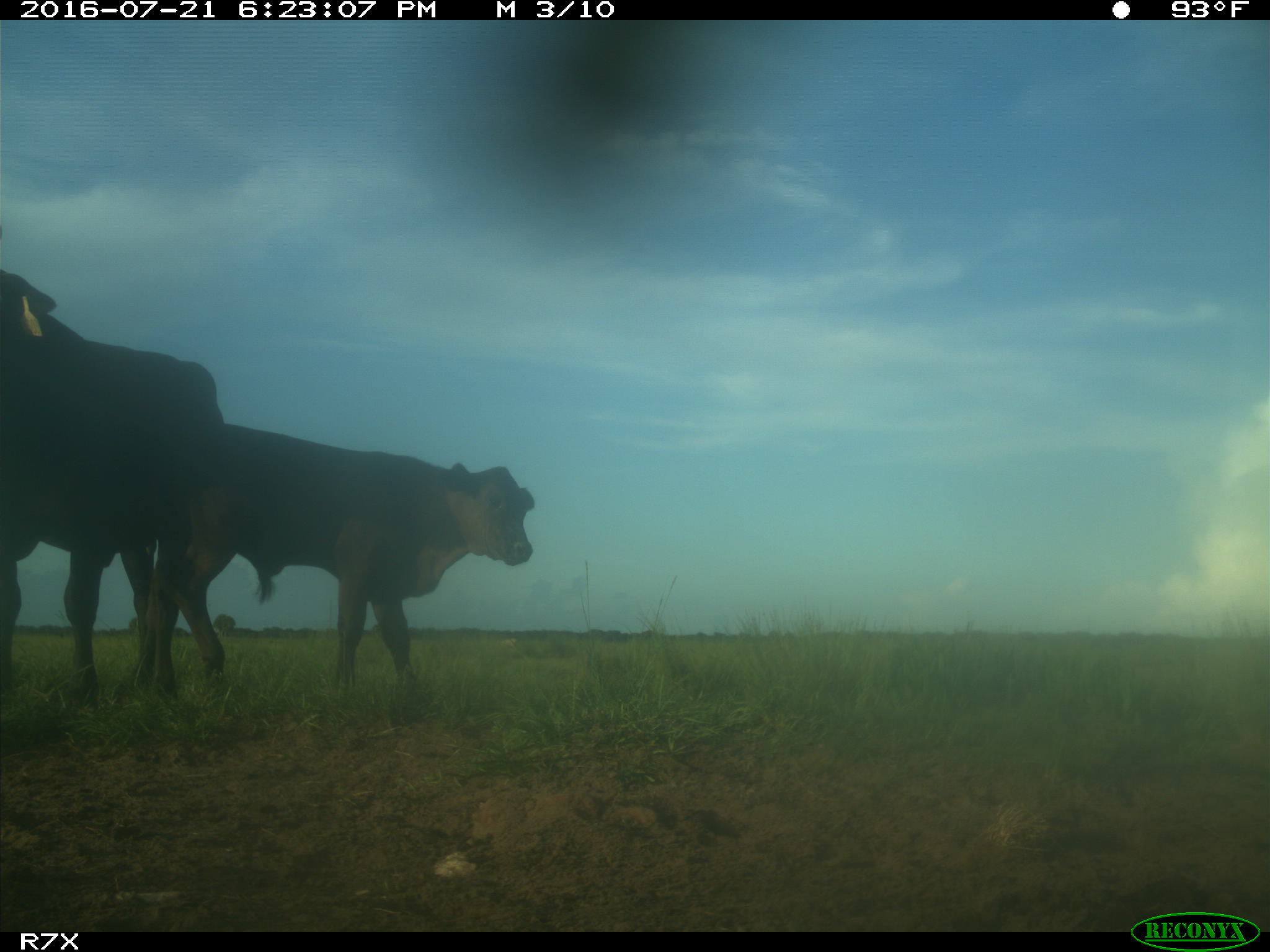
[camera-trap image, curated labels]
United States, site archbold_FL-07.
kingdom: Animalia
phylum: Chordata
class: Mammalia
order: Artiodactyla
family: Bovidae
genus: Bos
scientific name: Bos taurus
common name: domestic cow